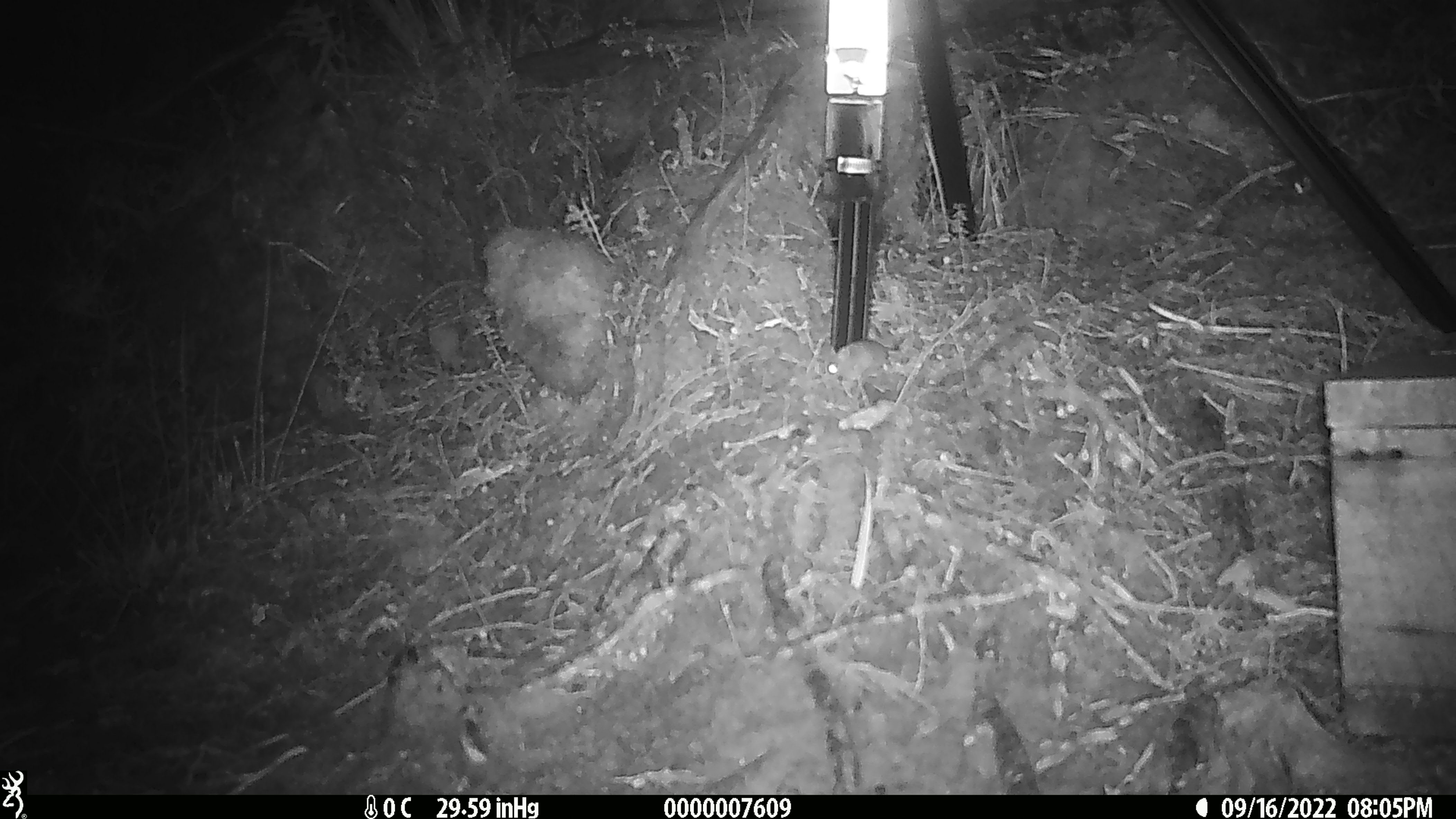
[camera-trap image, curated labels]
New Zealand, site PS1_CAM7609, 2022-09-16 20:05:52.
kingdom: Animalia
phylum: Chordata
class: Mammalia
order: Rodentia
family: Muridae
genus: Mus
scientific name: Mus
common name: mouse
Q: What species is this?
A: Mouse (Mus).